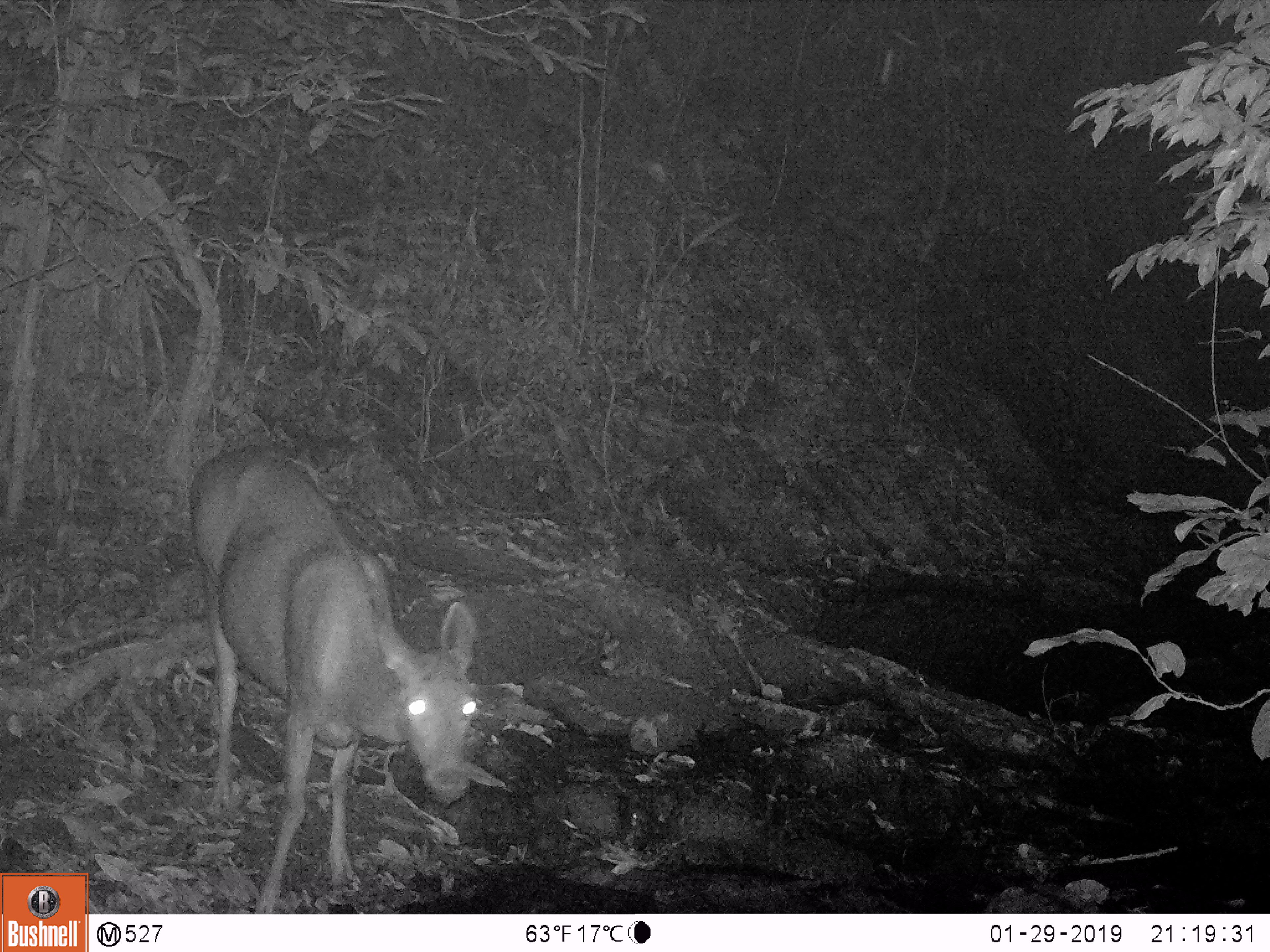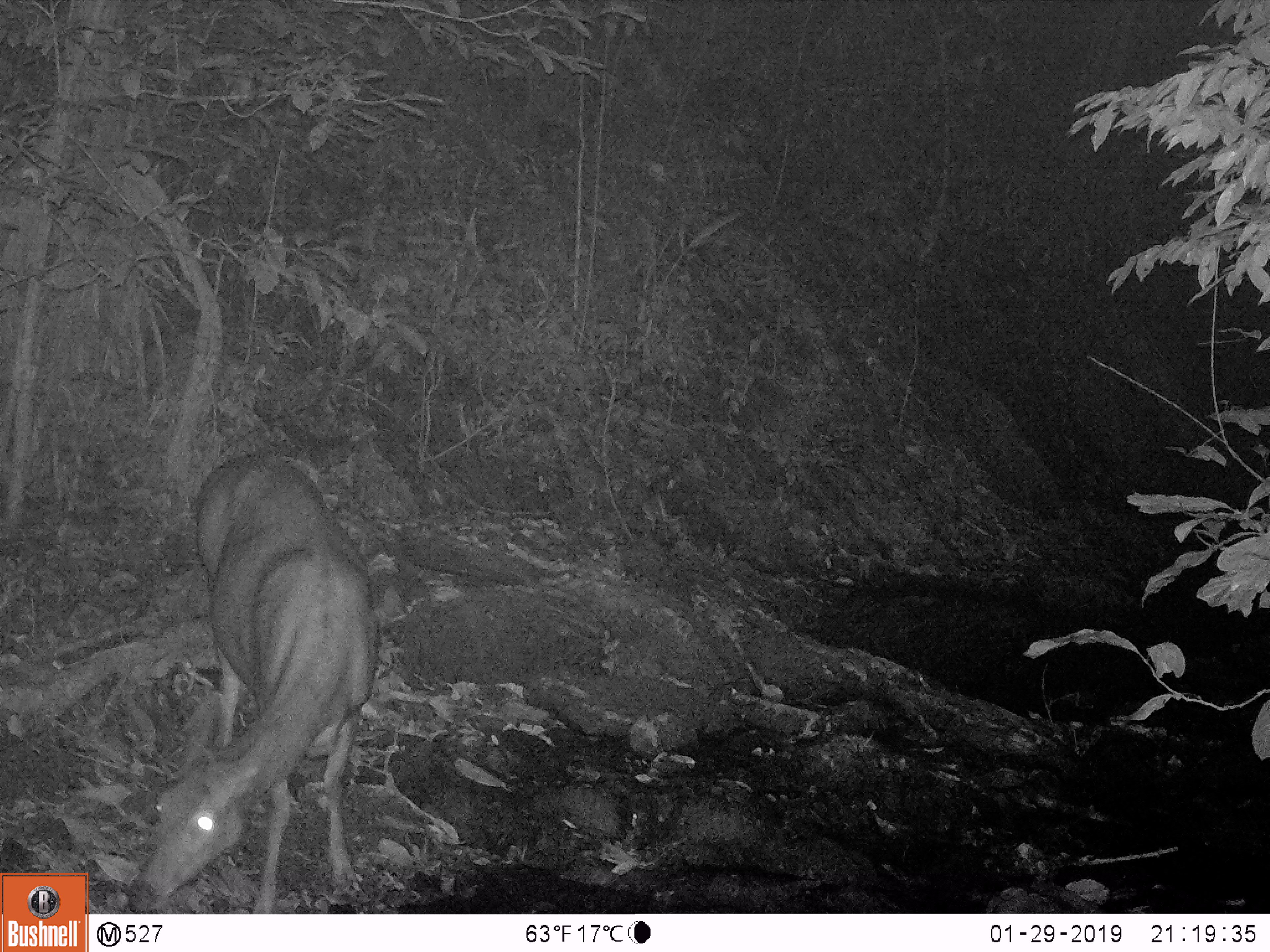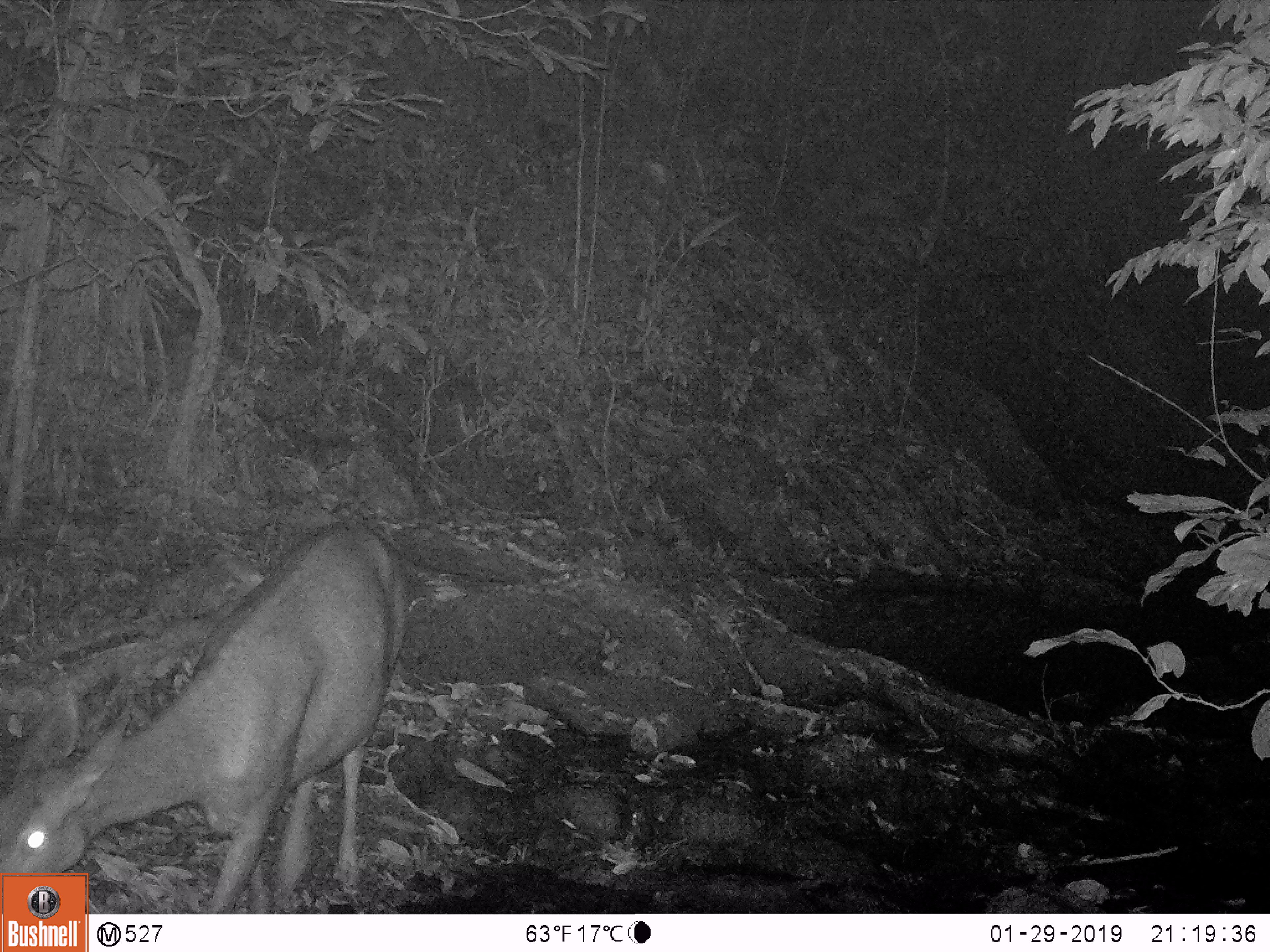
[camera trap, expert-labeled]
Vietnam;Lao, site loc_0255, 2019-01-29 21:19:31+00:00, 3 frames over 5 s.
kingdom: Animalia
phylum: Chordata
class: Mammalia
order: Artiodactyla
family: Cervidae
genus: Rusa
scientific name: Rusa unicolor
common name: sambar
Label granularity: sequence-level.